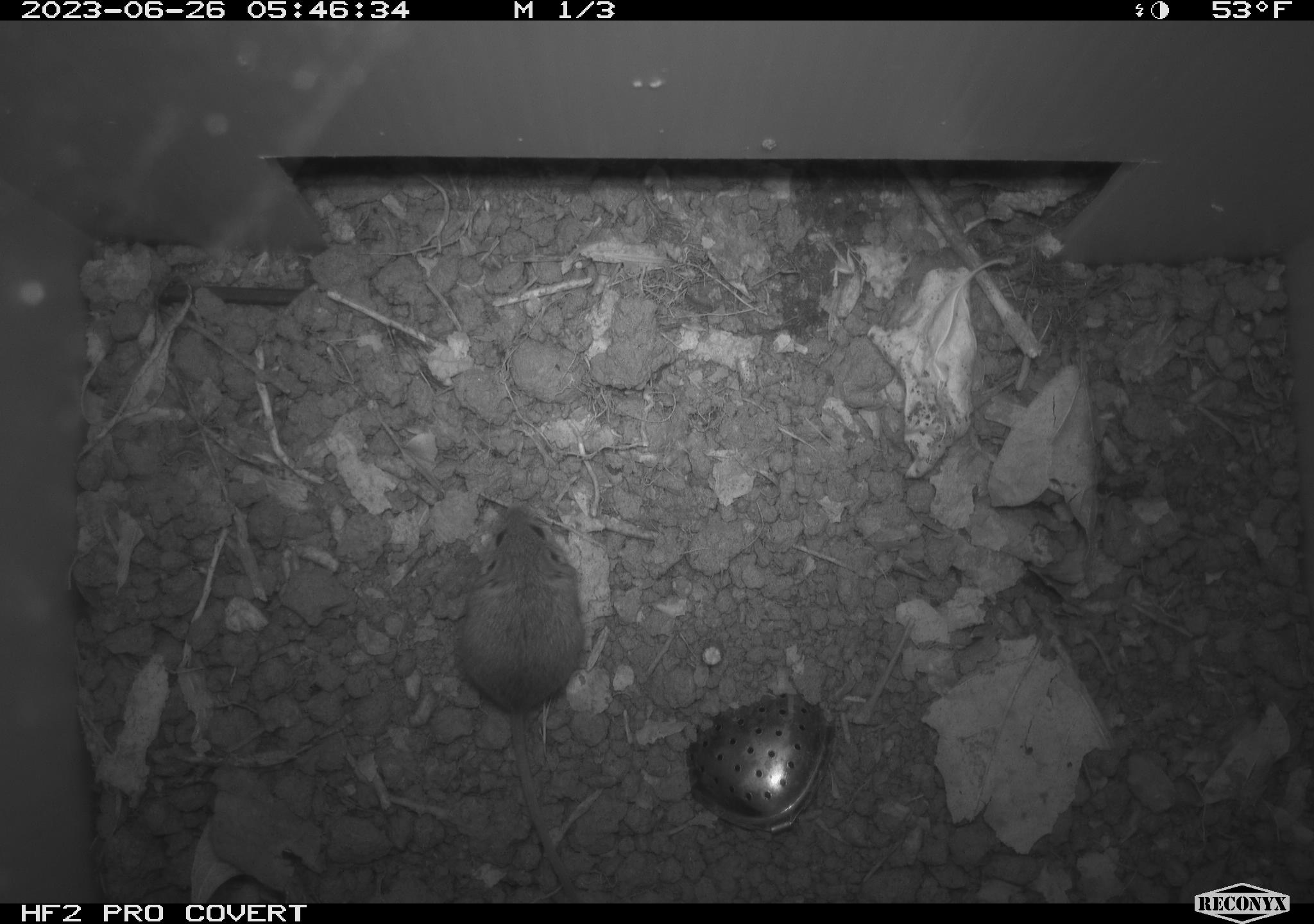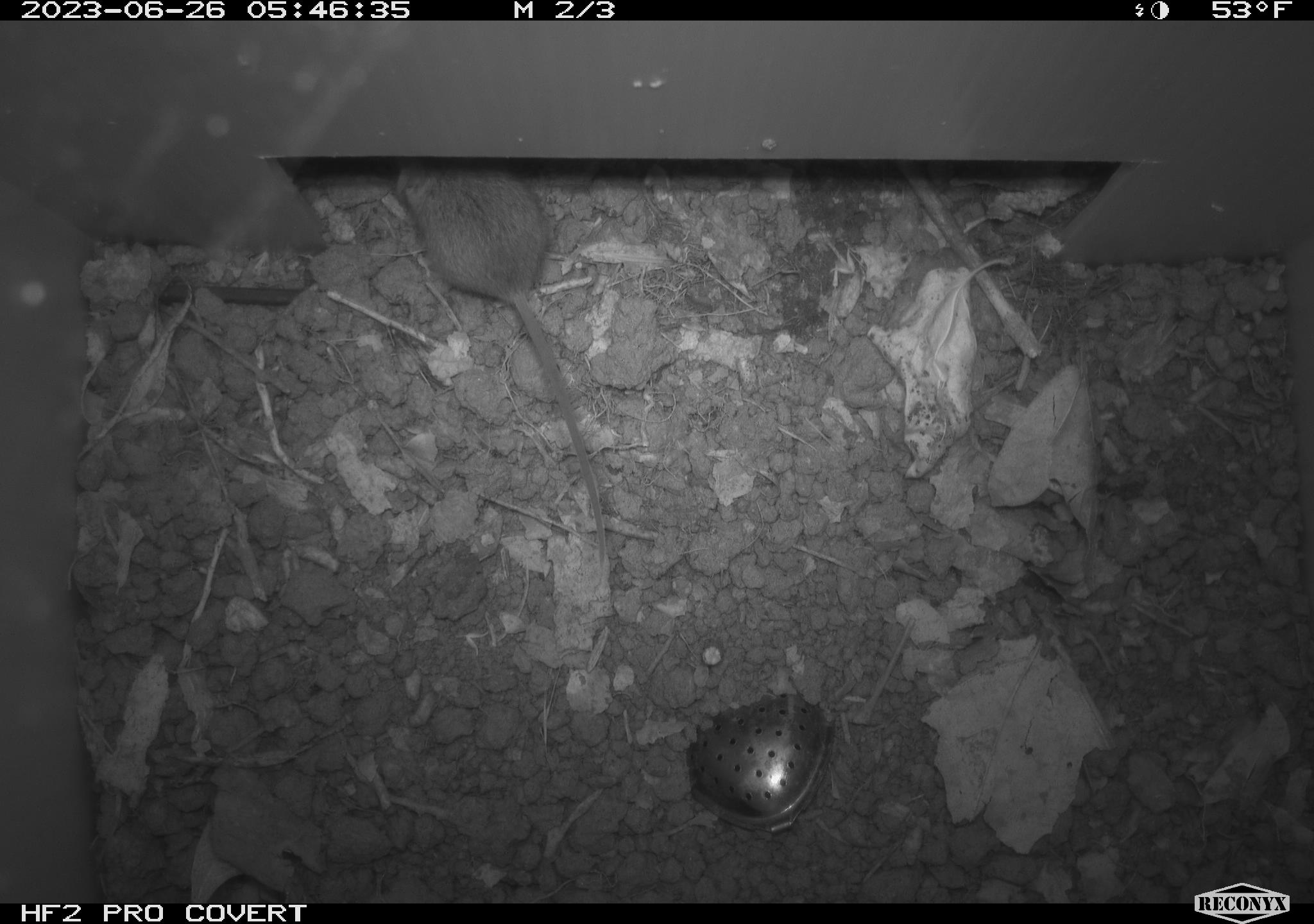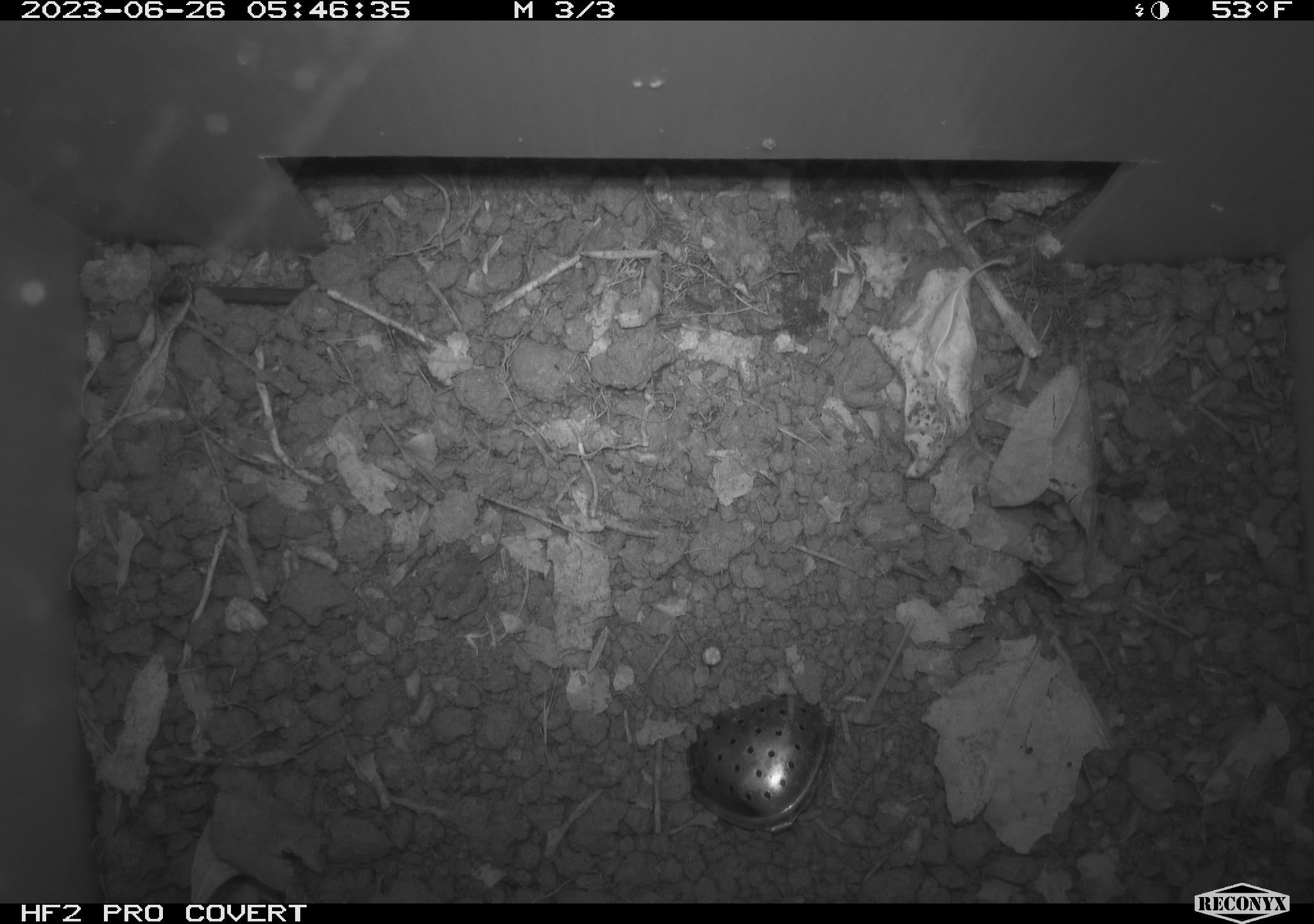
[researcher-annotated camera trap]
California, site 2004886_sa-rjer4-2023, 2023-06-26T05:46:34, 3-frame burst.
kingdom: Animalia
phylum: Chordata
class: Mammalia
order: Rodentia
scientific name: Rodentia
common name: mouse species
Mouse species (Rodentia).